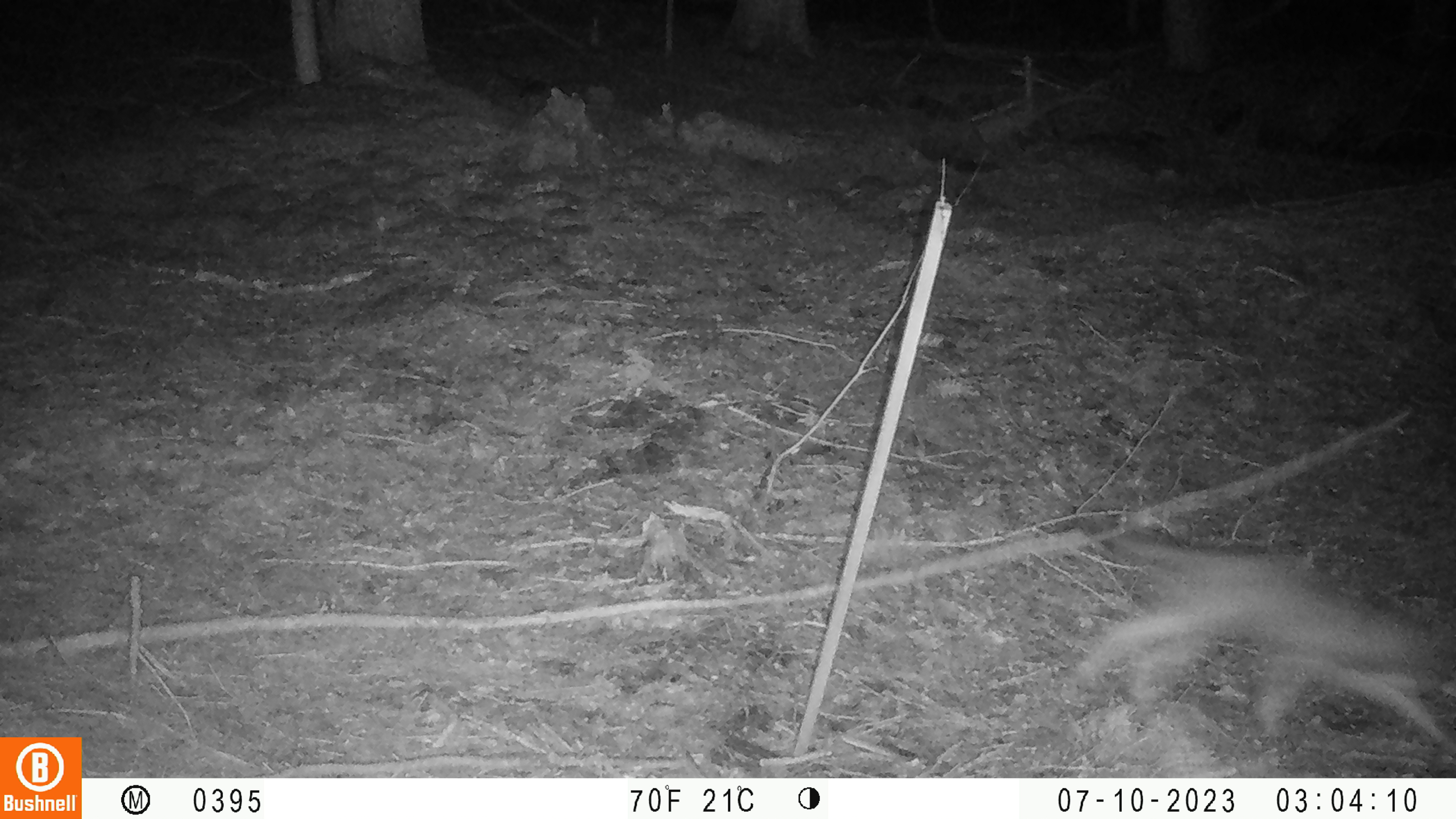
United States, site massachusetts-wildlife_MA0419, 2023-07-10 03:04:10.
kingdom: Animalia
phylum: Chordata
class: Mammalia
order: Carnivora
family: Canidae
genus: Urocyon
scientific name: Urocyon cinereoargenteus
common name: gray fox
Gray fox (Urocyon cinereoargenteus).